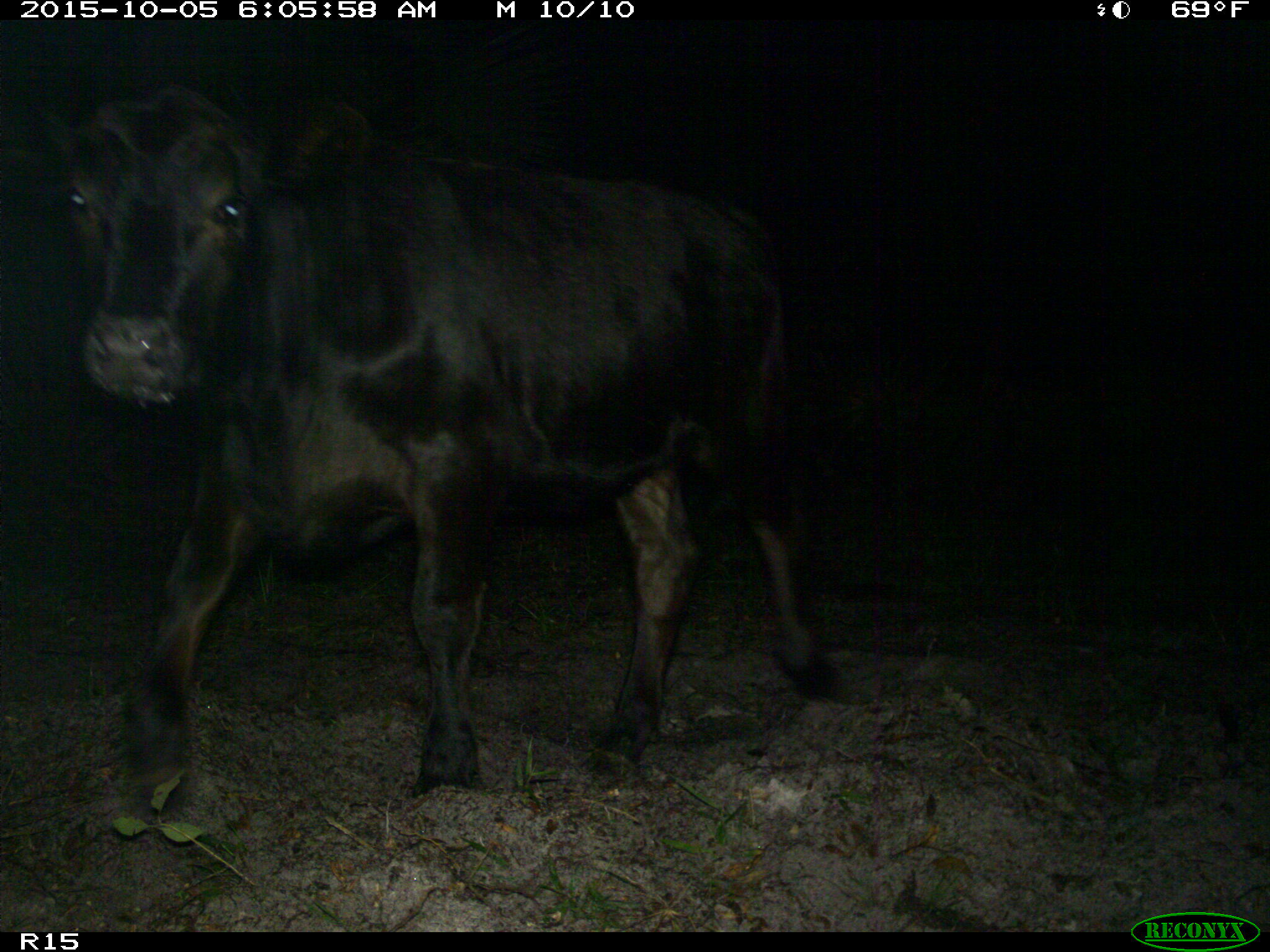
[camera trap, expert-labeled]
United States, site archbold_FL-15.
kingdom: Animalia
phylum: Chordata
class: Mammalia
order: Artiodactyla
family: Bovidae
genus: Bos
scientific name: Bos taurus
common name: domestic cow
Bos taurus (domestic cow).